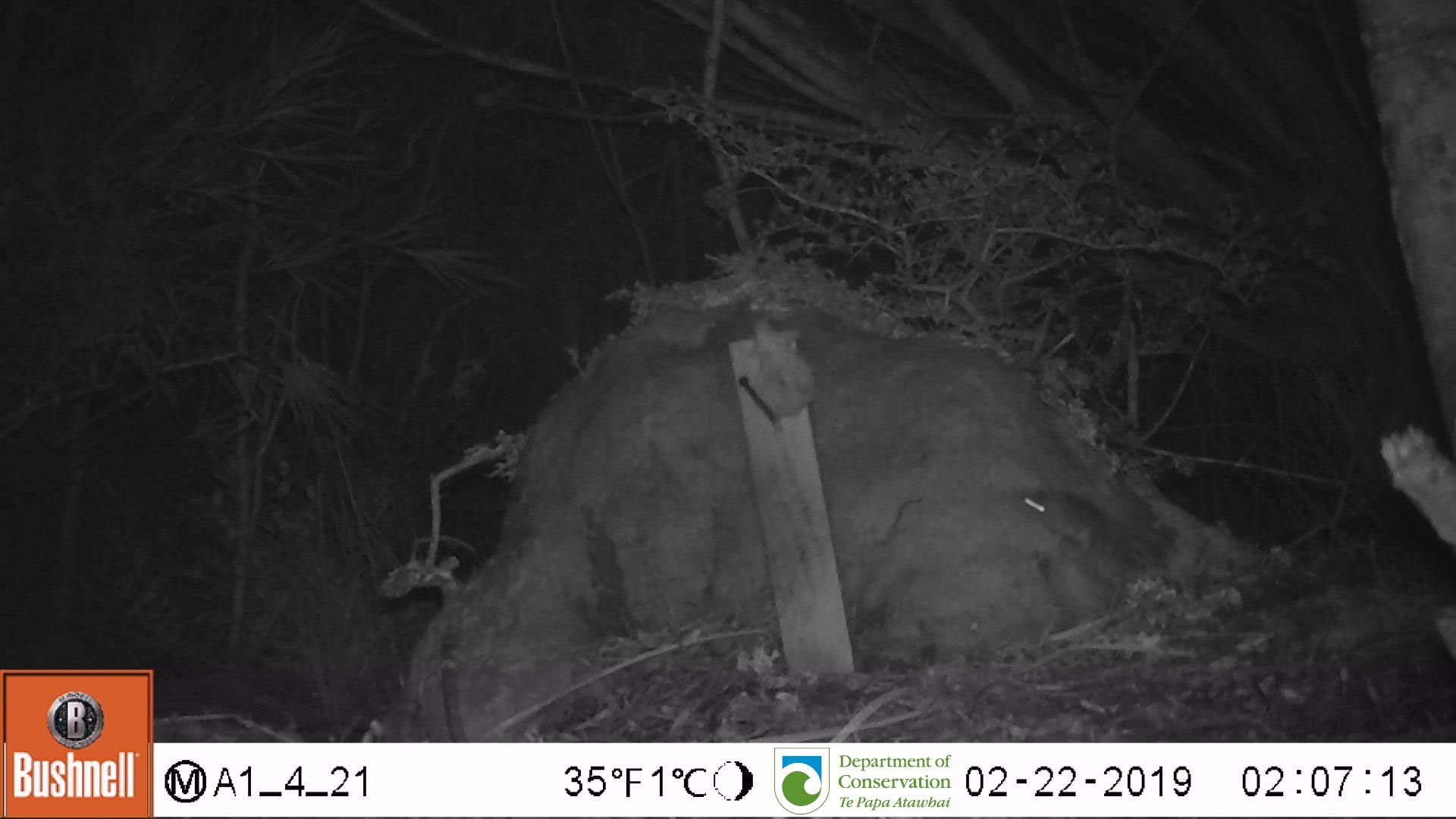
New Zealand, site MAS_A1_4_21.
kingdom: Animalia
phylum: Chordata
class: Mammalia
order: Rodentia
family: Muridae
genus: Mus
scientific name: Mus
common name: mouse